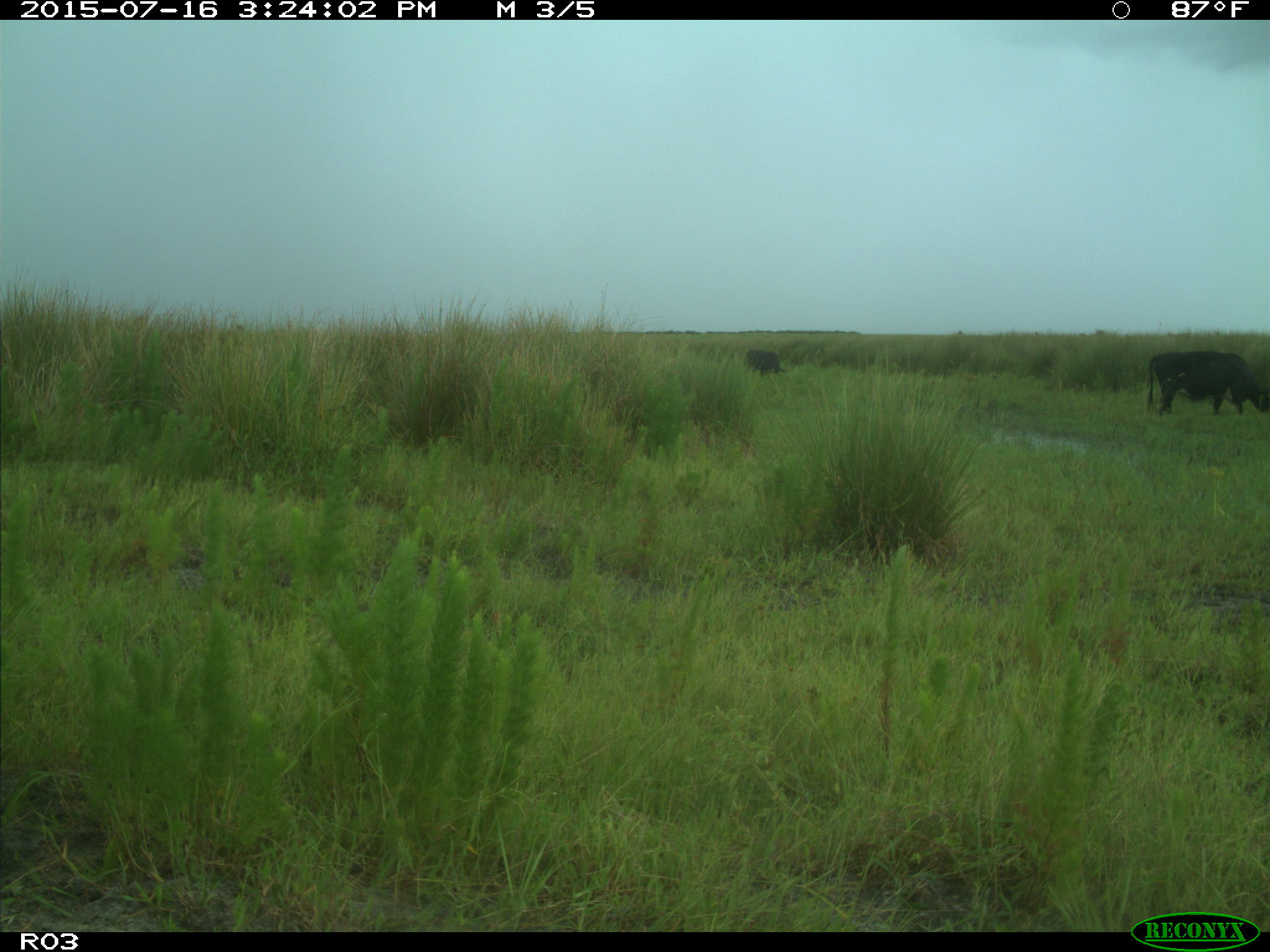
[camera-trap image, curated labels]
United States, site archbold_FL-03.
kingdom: Animalia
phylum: Chordata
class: Mammalia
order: Artiodactyla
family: Bovidae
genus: Bos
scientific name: Bos taurus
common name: domestic cow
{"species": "Bos taurus (domestic cow)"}